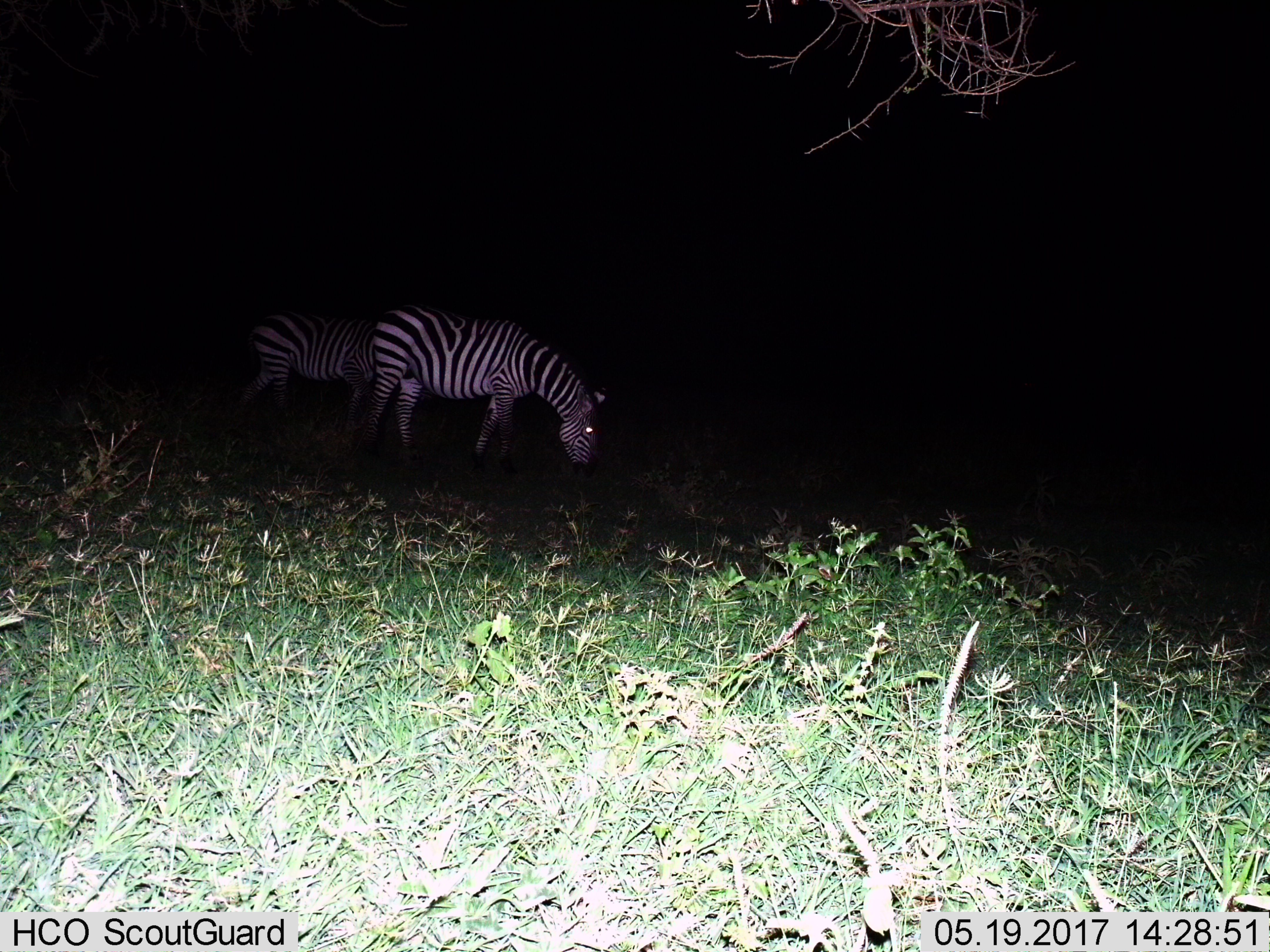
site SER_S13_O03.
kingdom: Animalia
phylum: Chordata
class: Mammalia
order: Perissodactyla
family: Equidae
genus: Equus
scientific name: Equus quagga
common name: plains zebra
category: zebraplains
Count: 2.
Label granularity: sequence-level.